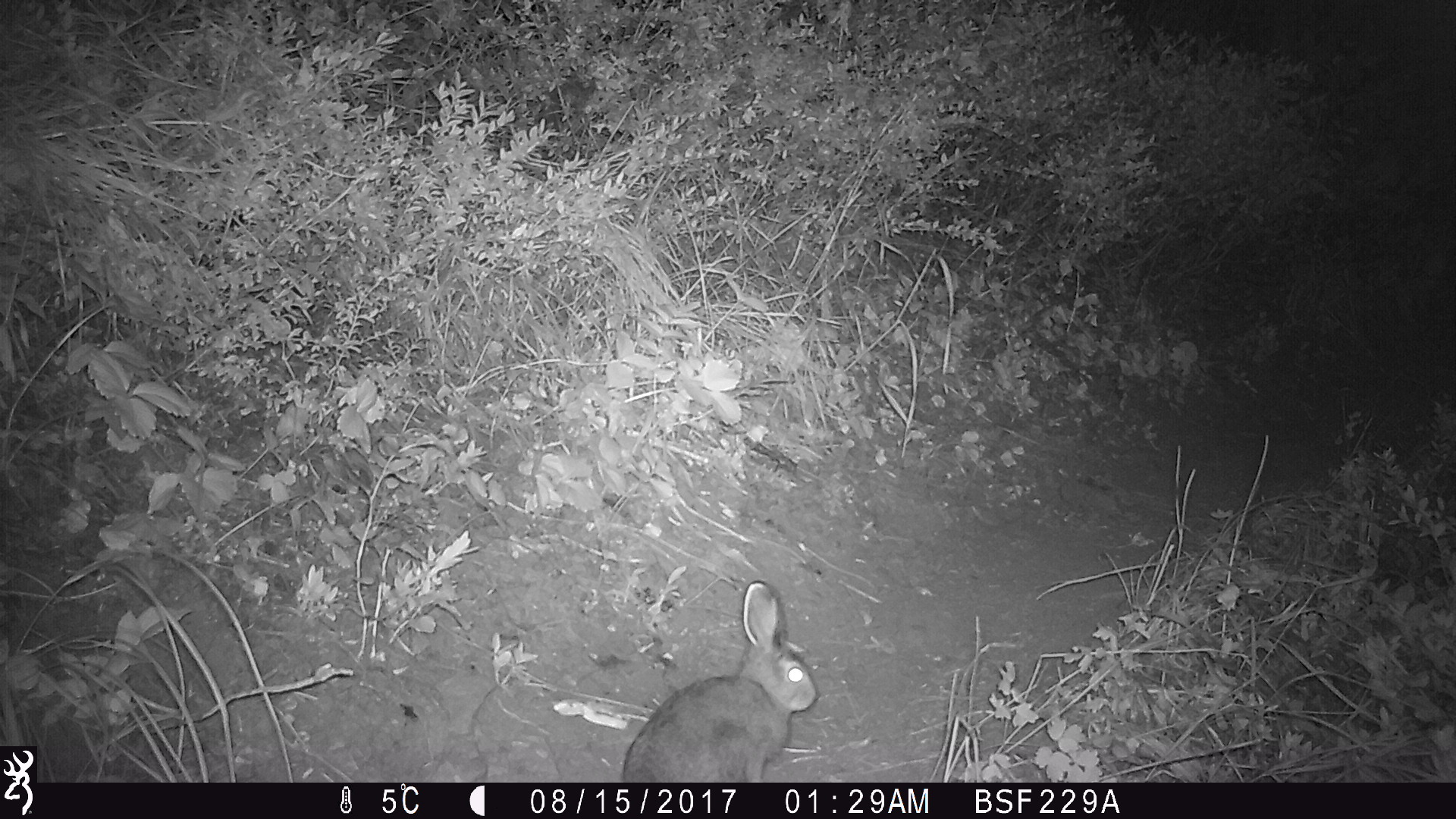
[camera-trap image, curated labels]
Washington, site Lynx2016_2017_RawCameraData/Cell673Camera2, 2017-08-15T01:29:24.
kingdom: Animalia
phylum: Chordata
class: Mammalia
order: Lagomorpha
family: Leporidae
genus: Lepus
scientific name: Lepus americanus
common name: snowshoe hare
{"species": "Lepus americanus (snowshoe hare)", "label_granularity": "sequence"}